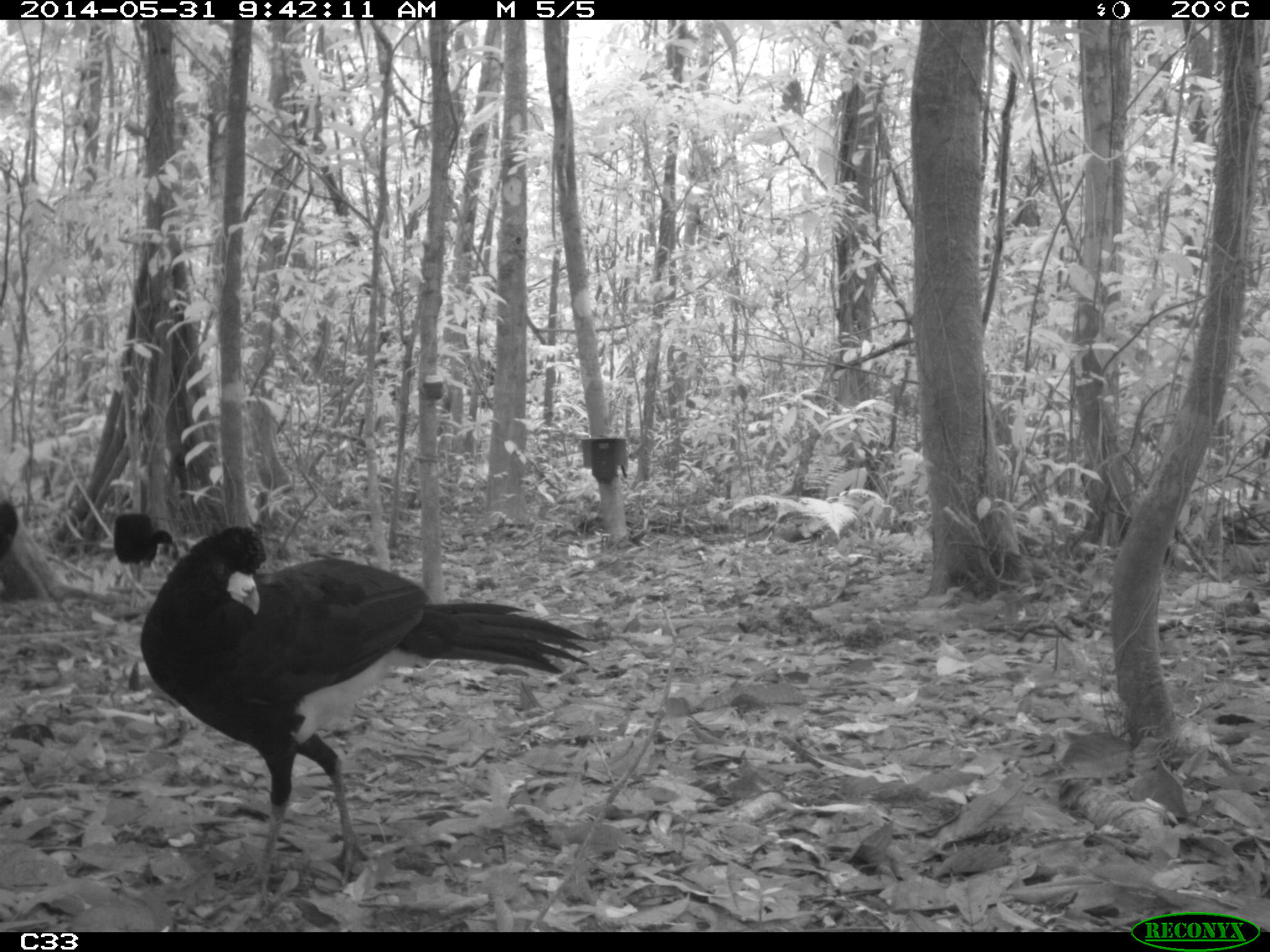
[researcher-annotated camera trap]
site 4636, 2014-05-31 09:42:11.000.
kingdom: Animalia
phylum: Chordata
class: Aves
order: Galliformes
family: Cracidae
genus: Crax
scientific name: Crax alector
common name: black curassow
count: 1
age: adult